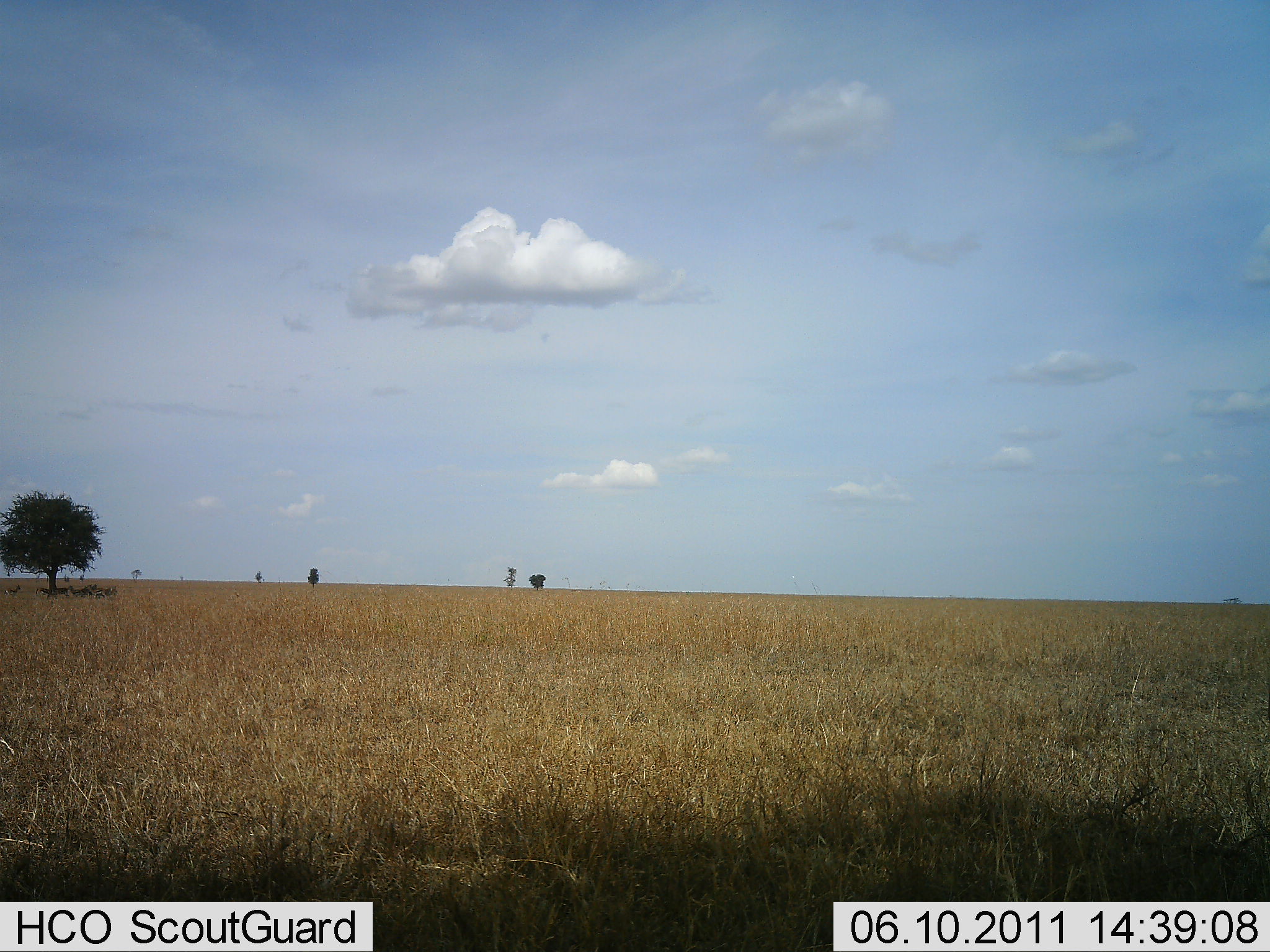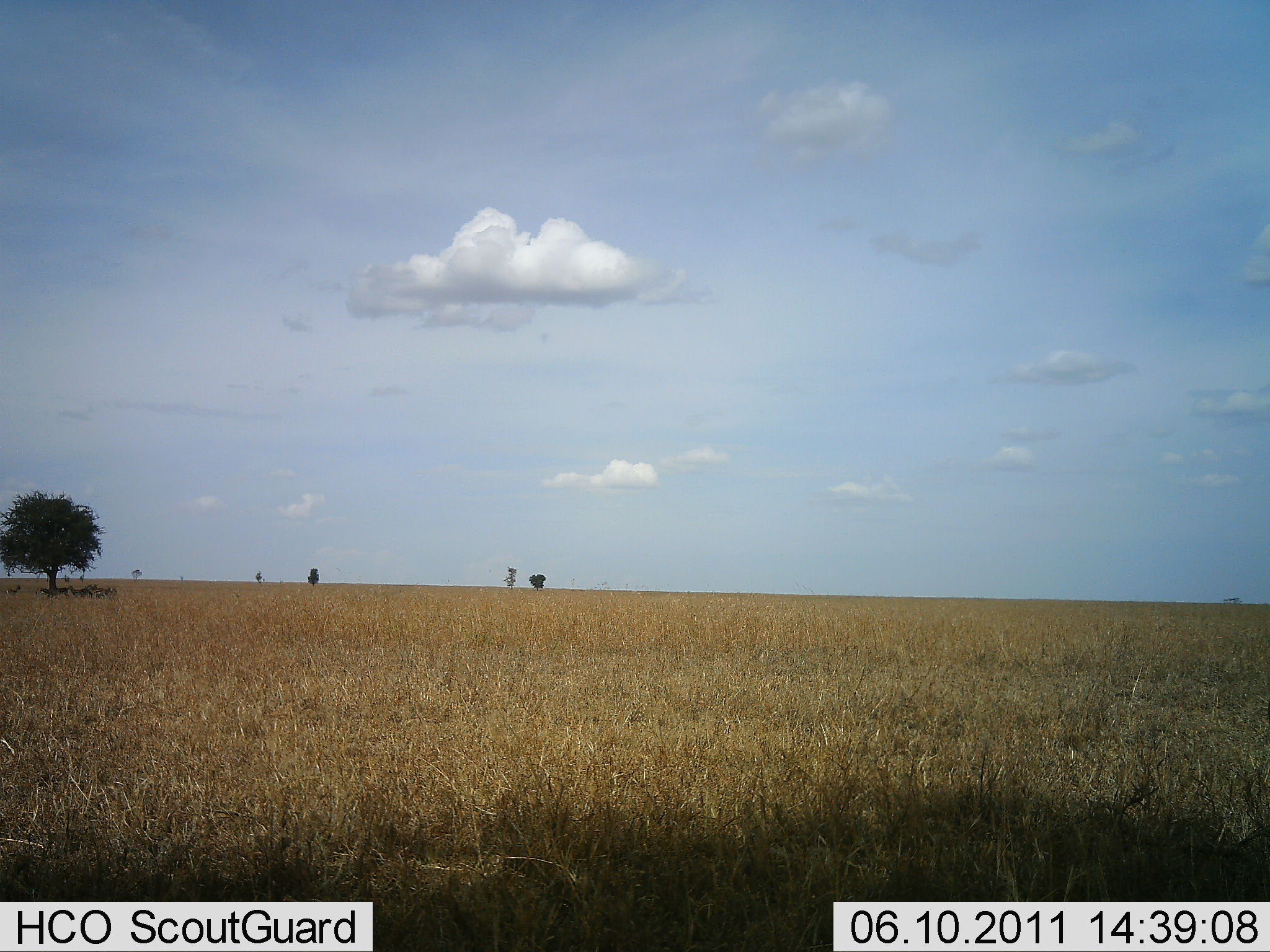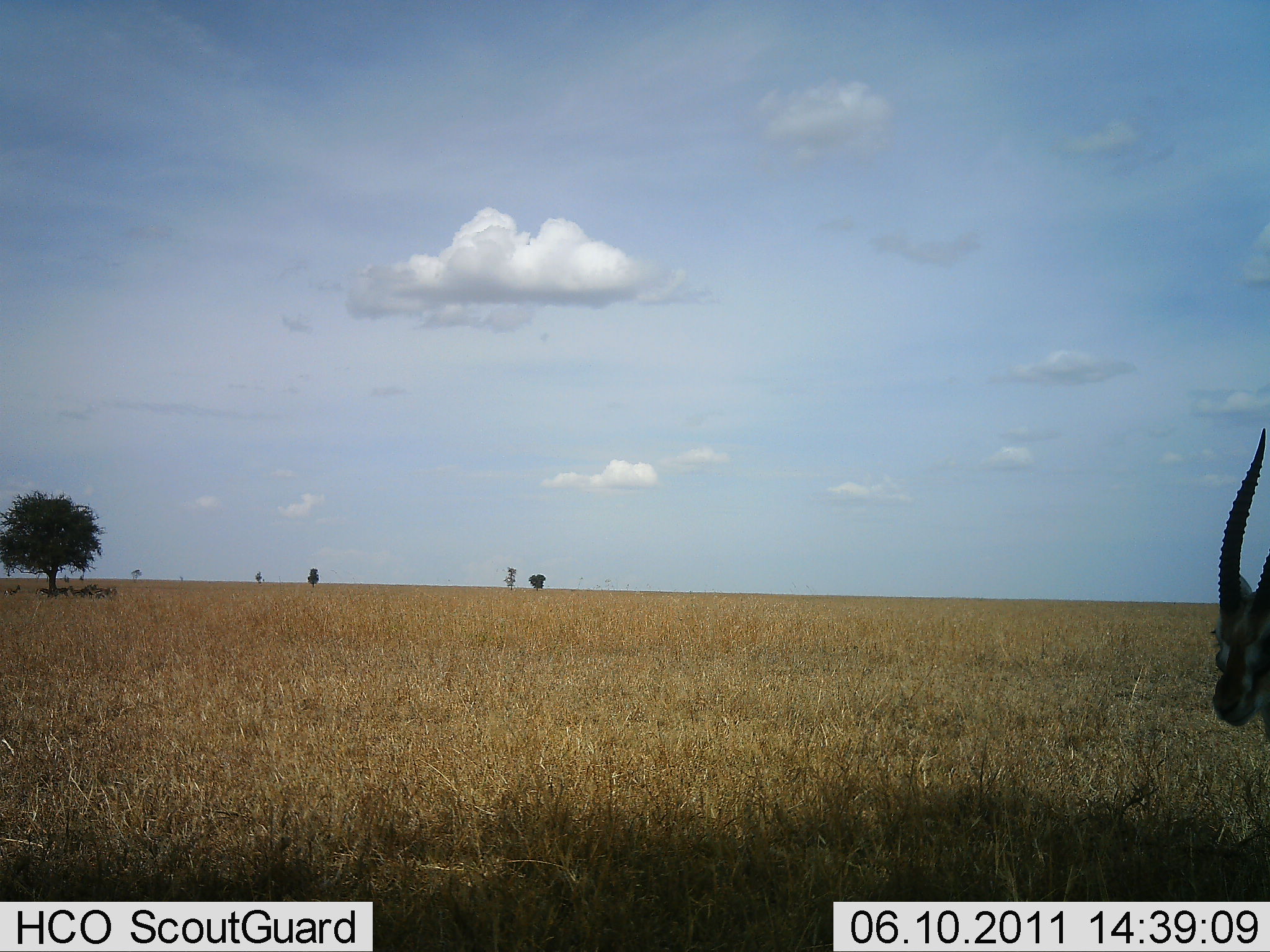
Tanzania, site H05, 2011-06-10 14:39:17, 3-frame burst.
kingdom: Animalia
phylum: Chordata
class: Mammalia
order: Artiodactyla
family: Bovidae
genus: Eudorcas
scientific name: Eudorcas thomsonii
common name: thomson's gazelle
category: gazellethomsons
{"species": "gazellethomsons (thomson's gazelle) (Eudorcas thomsonii)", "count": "1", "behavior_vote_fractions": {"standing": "20%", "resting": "0%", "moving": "90%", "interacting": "0%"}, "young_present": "0%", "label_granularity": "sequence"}